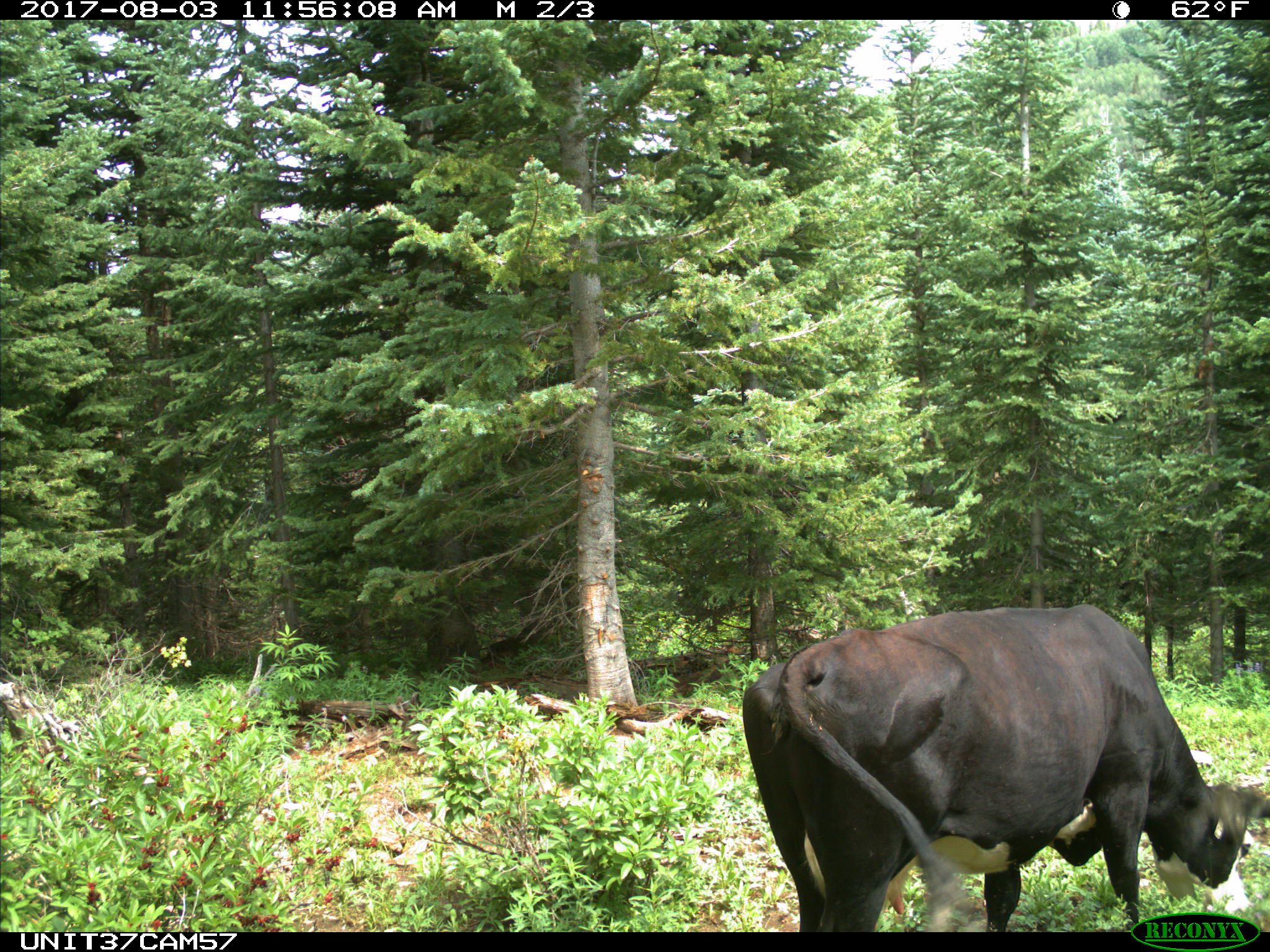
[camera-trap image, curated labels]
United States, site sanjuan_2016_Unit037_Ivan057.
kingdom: Animalia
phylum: Chordata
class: Mammalia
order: Artiodactyla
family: Bovidae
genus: Bos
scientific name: Bos taurus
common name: domestic cow